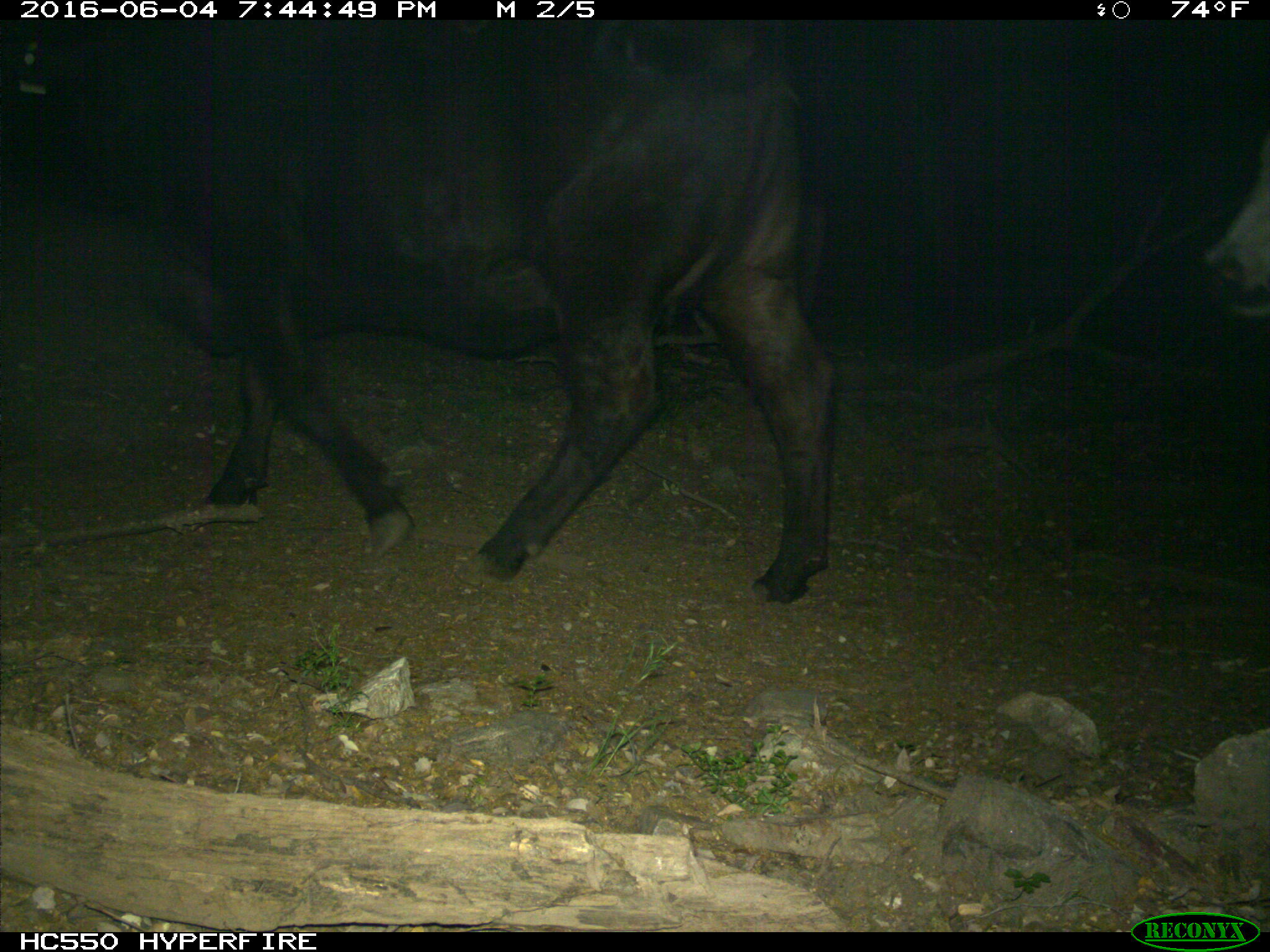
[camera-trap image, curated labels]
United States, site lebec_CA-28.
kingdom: Animalia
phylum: Chordata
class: Mammalia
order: Artiodactyla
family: Bovidae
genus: Bos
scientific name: Bos taurus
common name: domestic cow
Bos taurus (domestic cow).